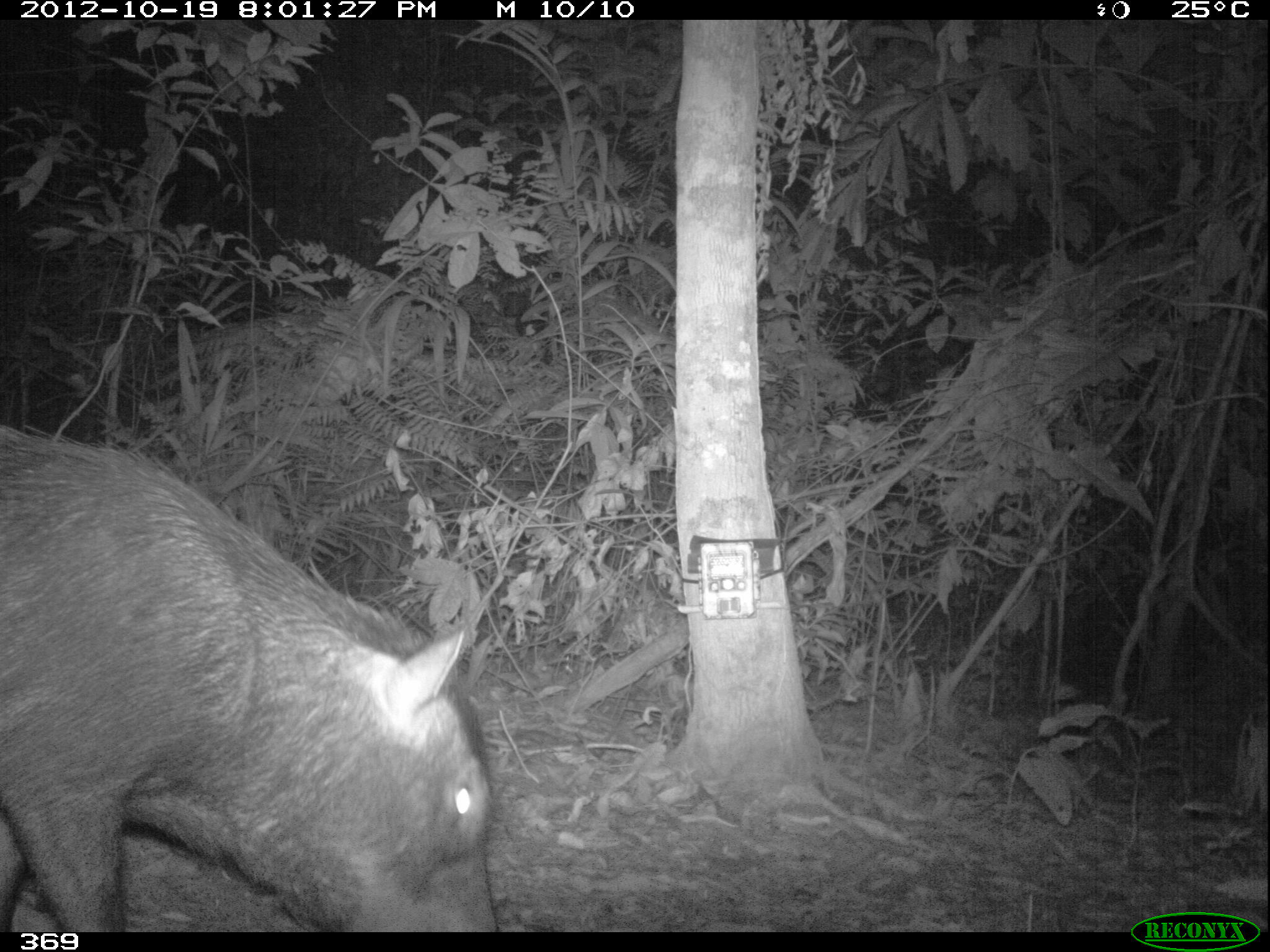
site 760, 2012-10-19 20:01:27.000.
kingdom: Animalia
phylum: Chordata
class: Mammalia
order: Artiodactyla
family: Tayassuidae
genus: Tayassu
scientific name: Tayassu pecari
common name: white-lipped peccary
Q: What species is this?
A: Tayassu pecari (white-lipped peccary).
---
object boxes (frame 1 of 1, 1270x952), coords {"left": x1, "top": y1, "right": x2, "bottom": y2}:
tayassu pecari: {"left": 1, "top": 418, "right": 501, "bottom": 931}